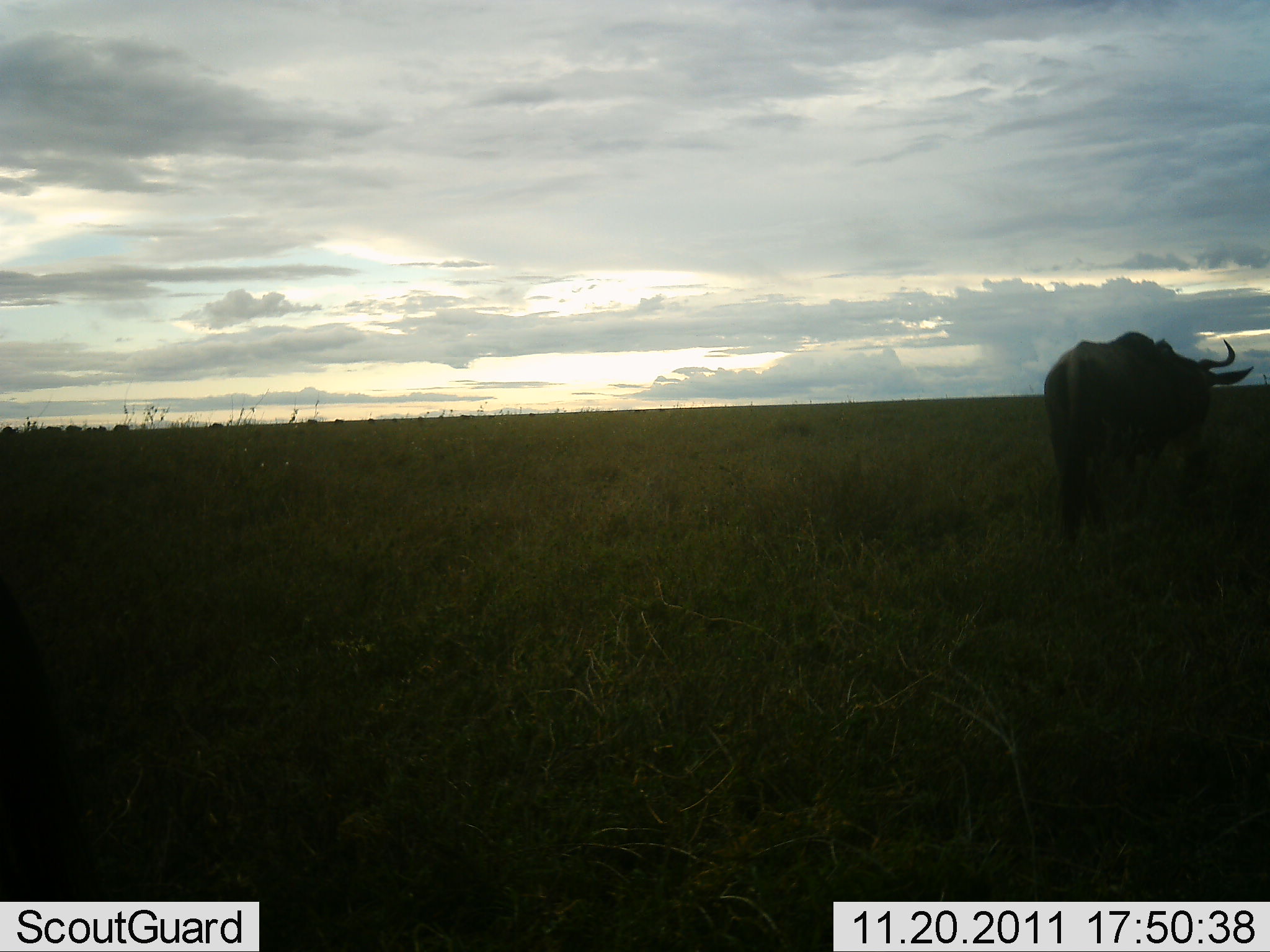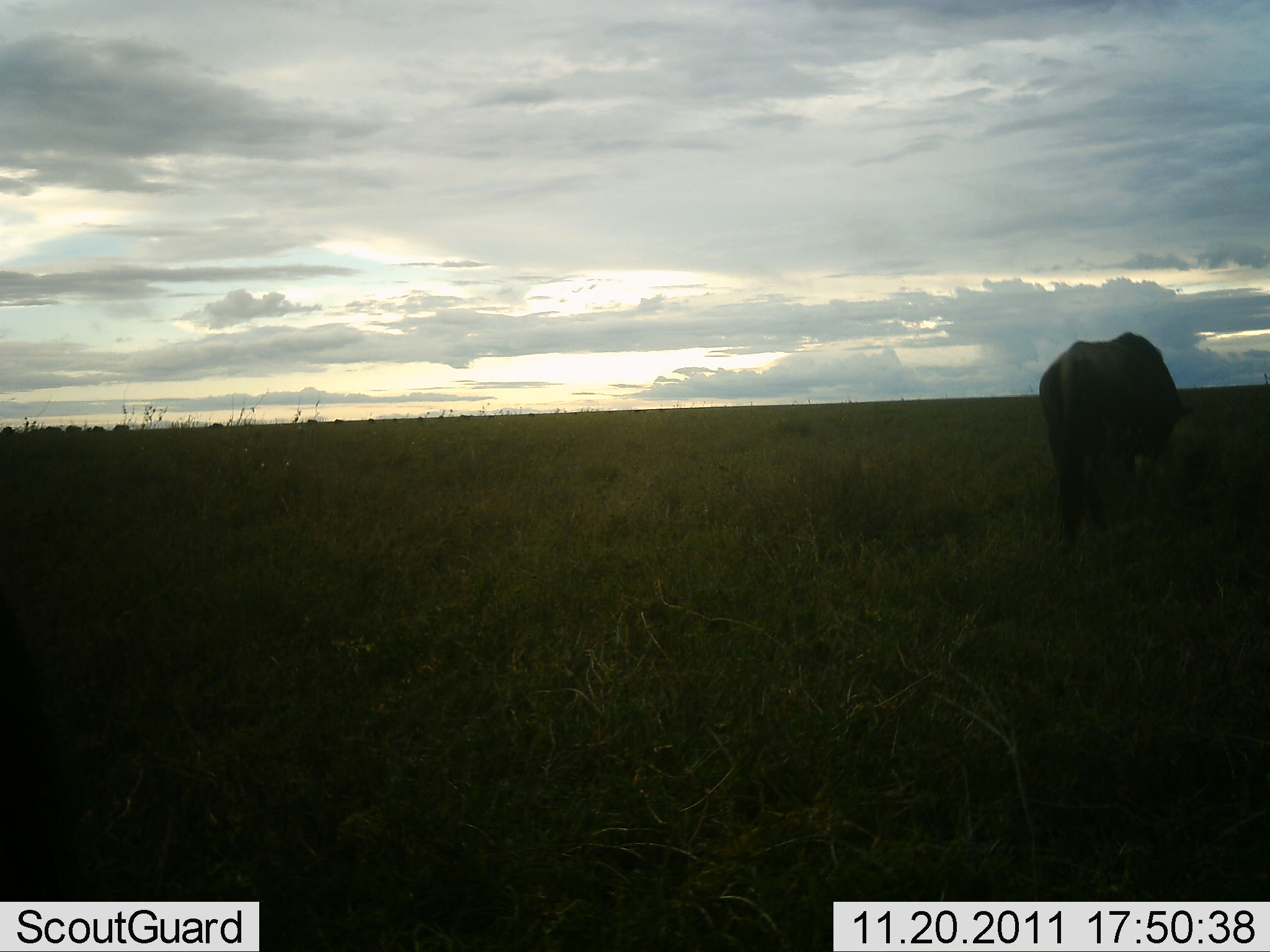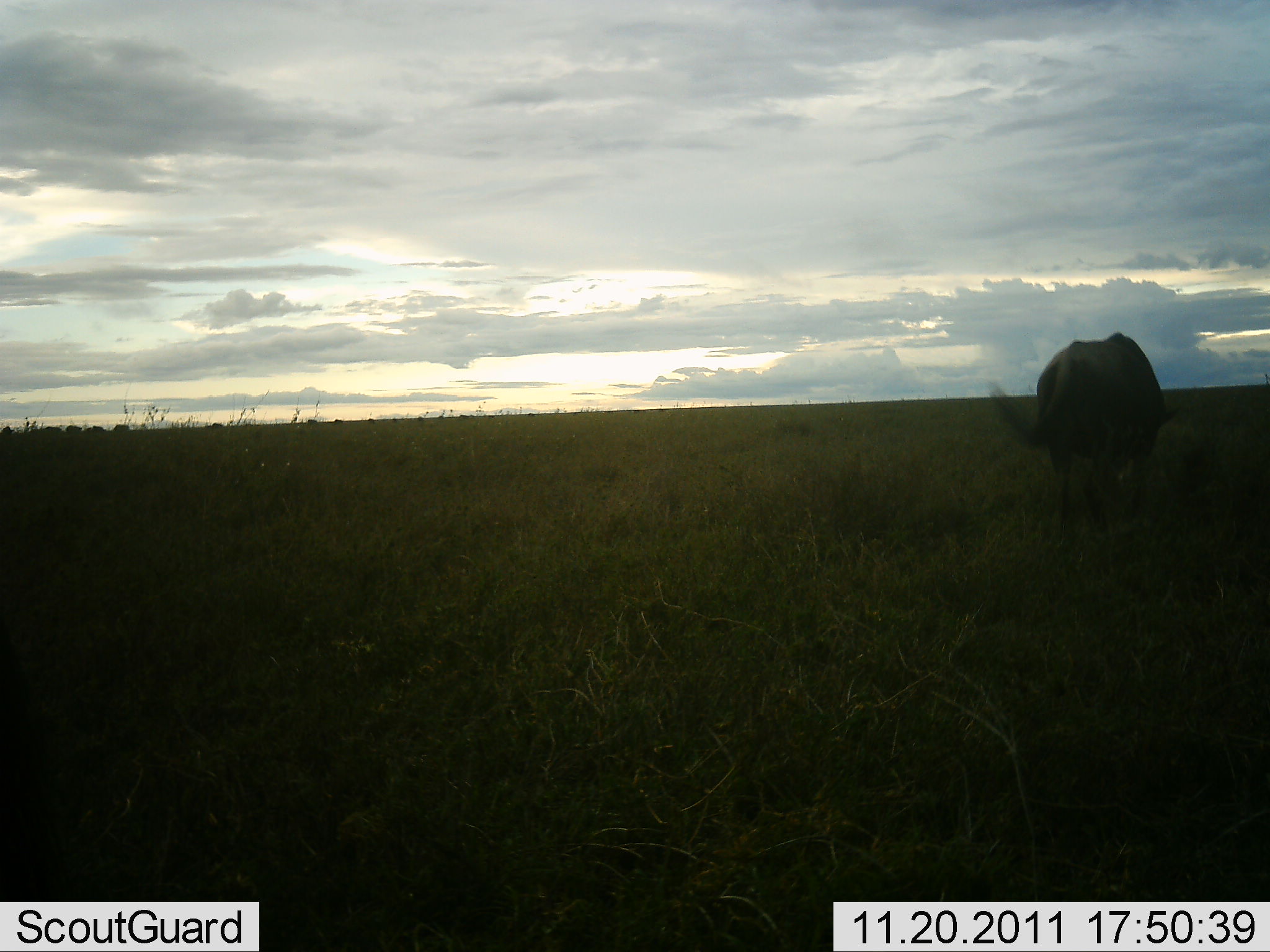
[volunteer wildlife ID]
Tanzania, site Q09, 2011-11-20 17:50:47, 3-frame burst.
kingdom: Animalia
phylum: Chordata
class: Mammalia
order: Artiodactyla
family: Bovidae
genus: Connochaetes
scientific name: Connochaetes taurinus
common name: blue wildebeest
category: wildebeest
Wildebeest (blue wildebeest) (Connochaetes taurinus), count 1. Behavior (volunteer vote fractions): standing 54%, resting 8%, moving 38%, interacting 0%. Young present (vote fraction): 0%. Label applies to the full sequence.